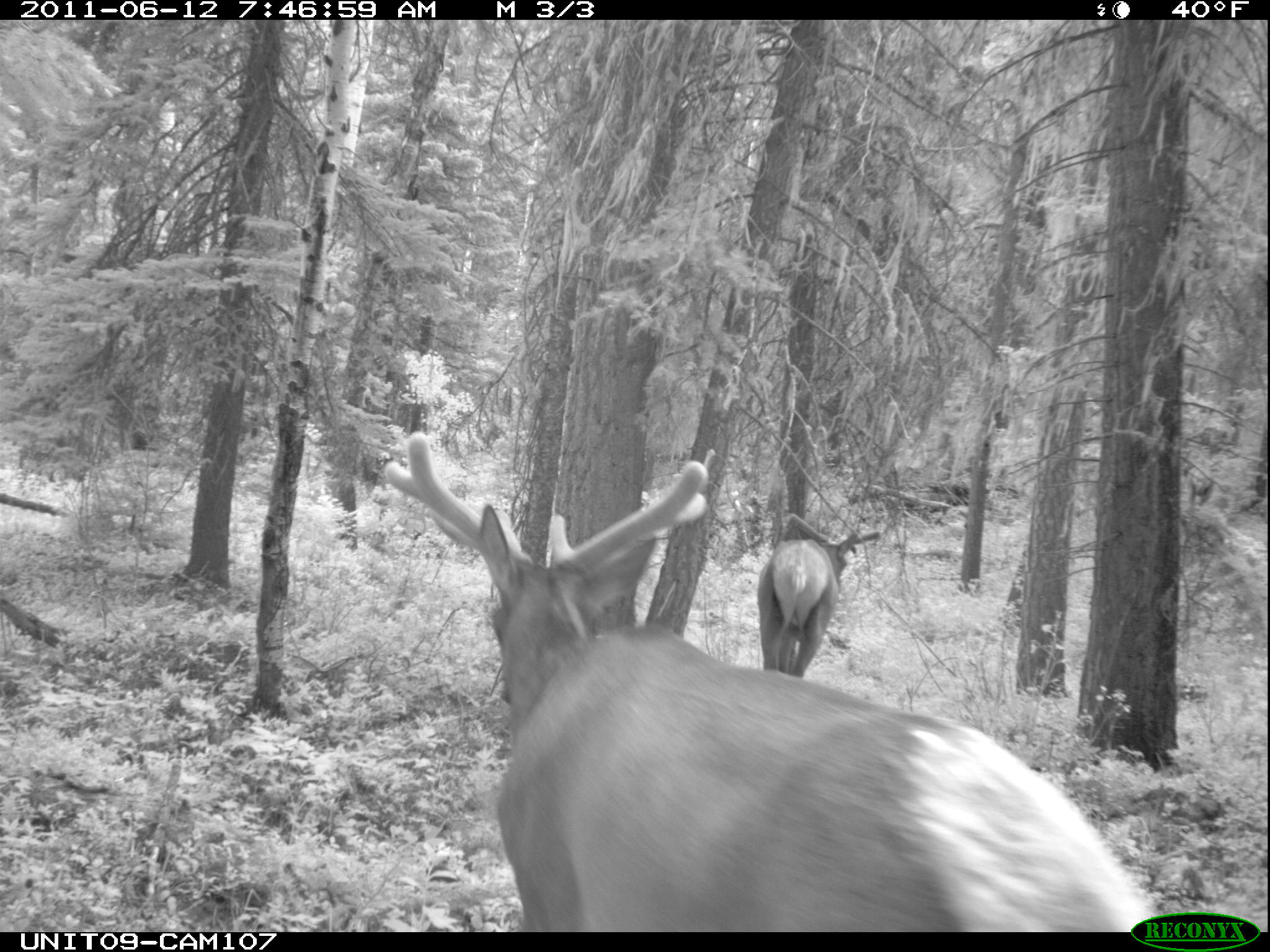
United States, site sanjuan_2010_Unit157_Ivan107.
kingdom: Animalia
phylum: Chordata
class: Mammalia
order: Artiodactyla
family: Cervidae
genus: Cervus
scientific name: Cervus elaphus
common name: red deer